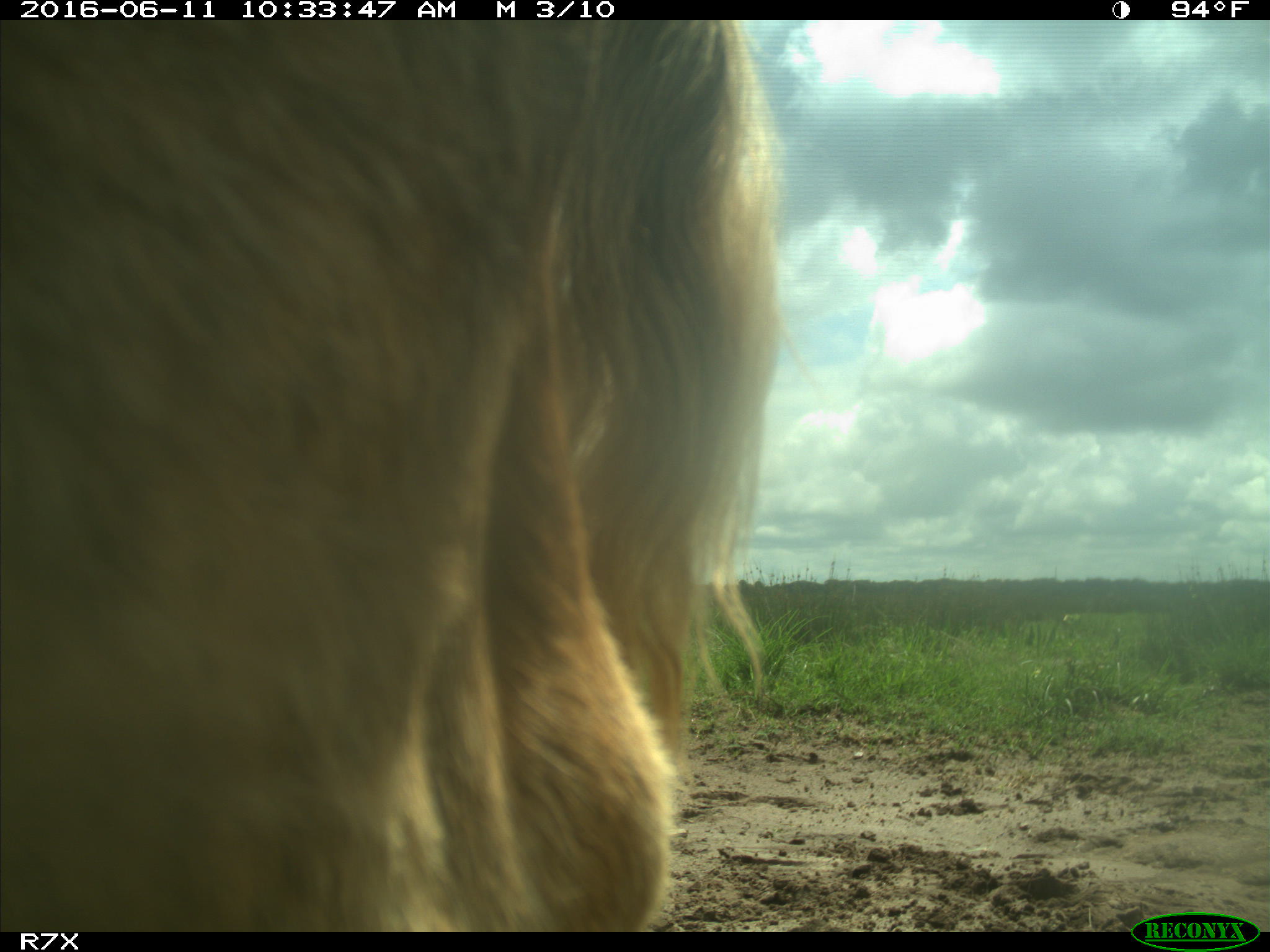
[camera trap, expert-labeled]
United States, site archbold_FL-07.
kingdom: Animalia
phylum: Chordata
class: Mammalia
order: Artiodactyla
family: Bovidae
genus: Bos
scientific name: Bos taurus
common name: domestic cow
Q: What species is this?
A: Bos taurus (domestic cow).